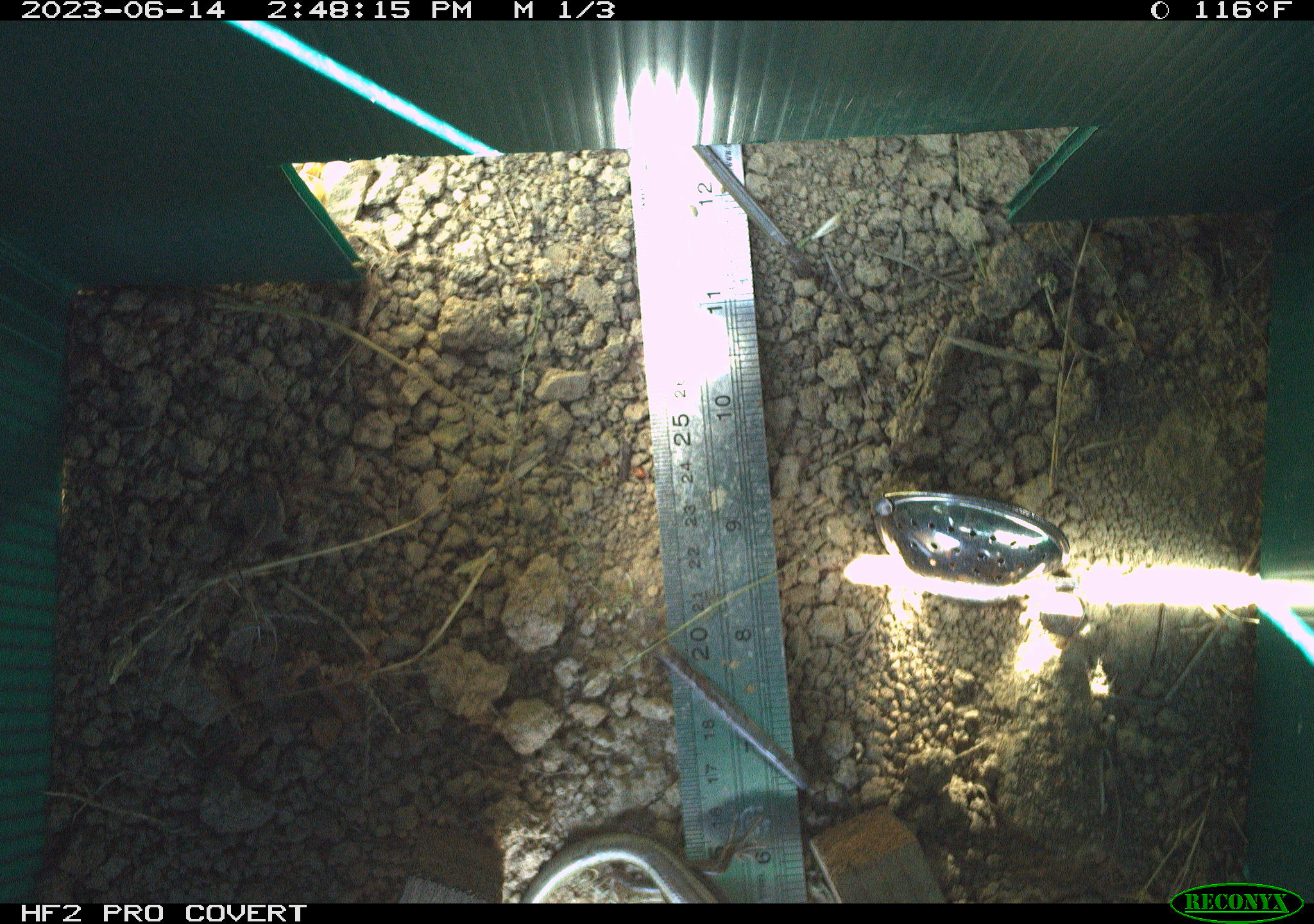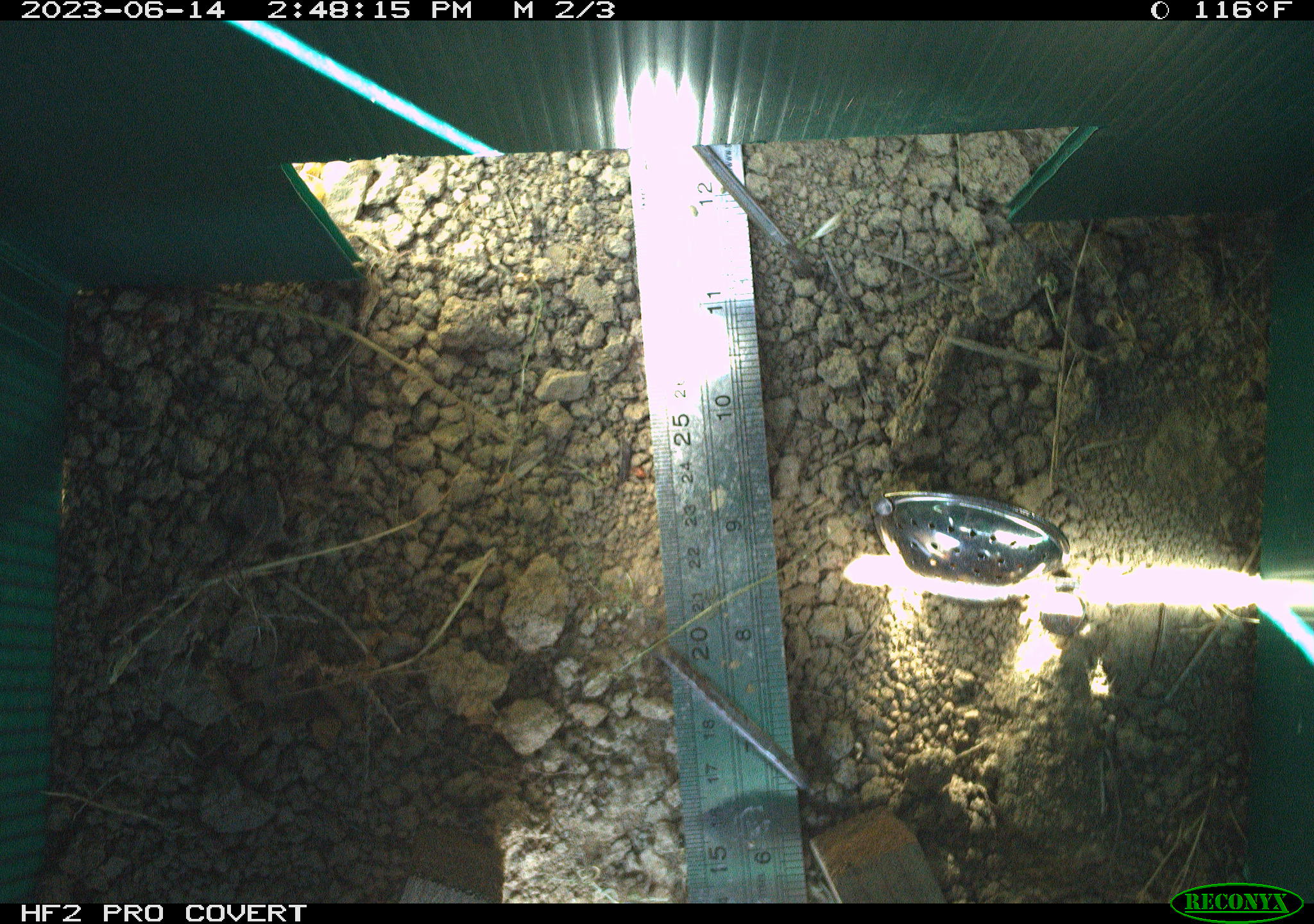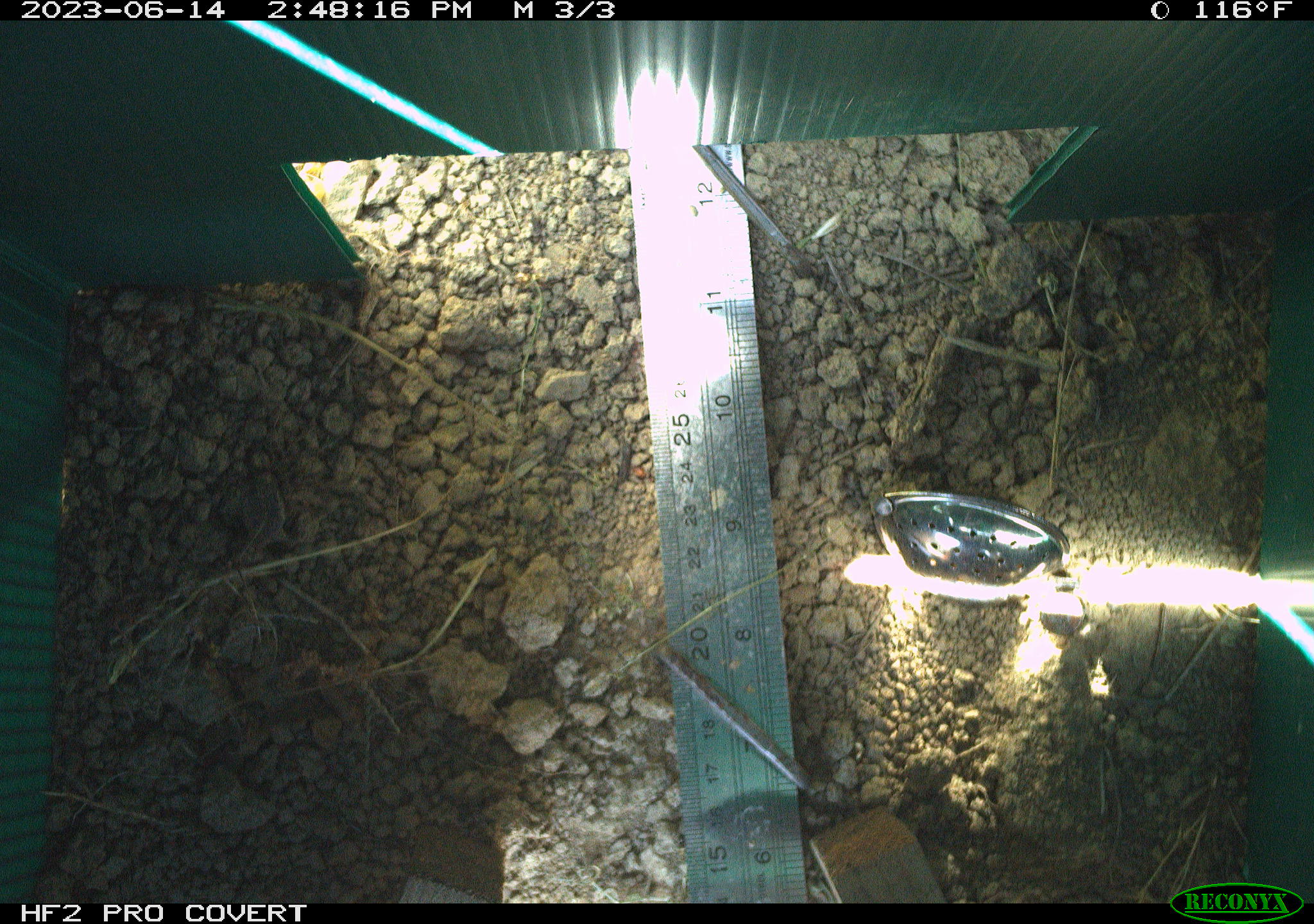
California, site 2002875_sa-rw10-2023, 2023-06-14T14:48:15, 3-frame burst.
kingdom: Animalia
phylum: Chordata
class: Reptilia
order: Squamata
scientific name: Squamata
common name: lizards and snakes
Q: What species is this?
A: Lizards and snakes (Squamata).